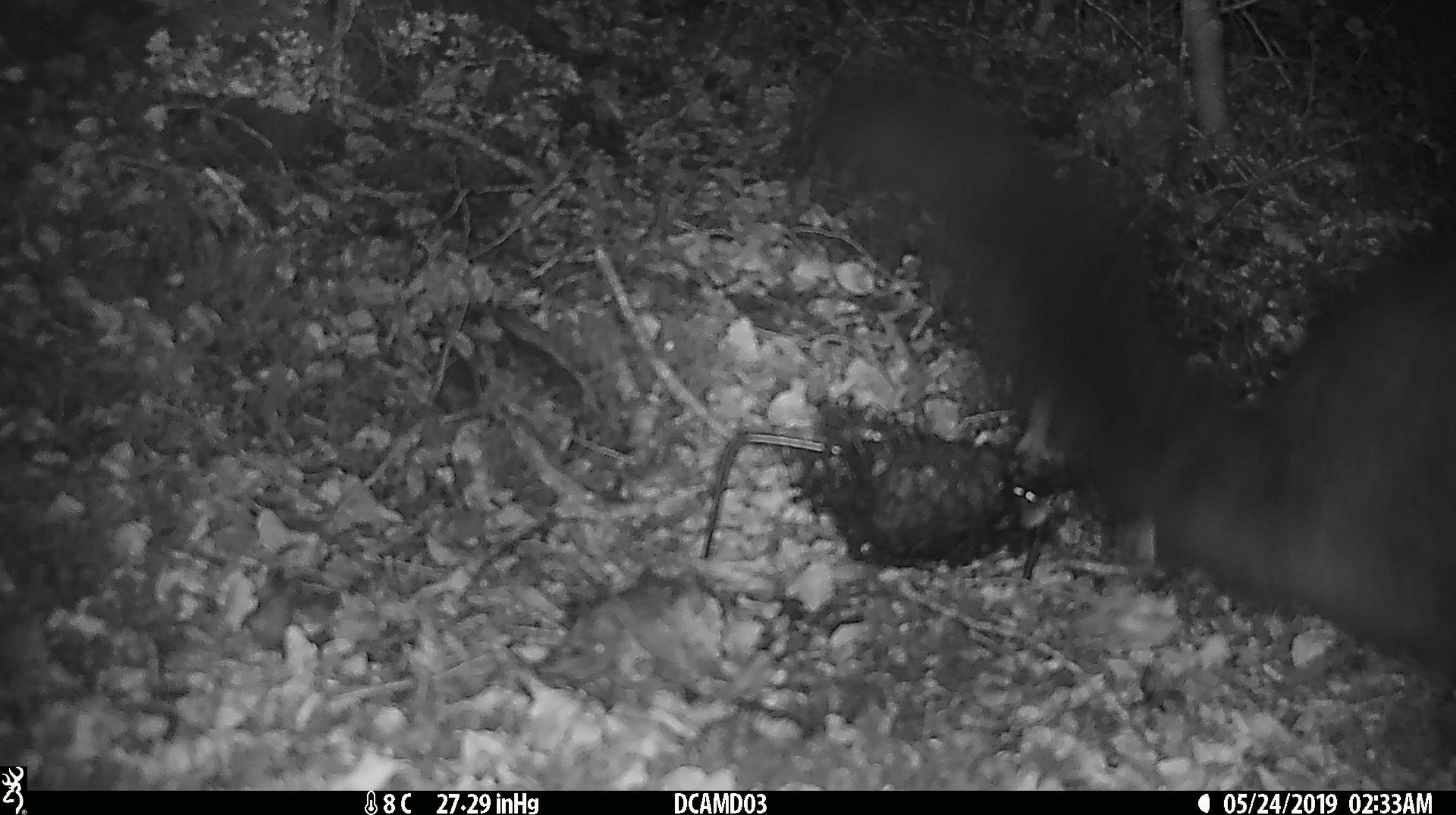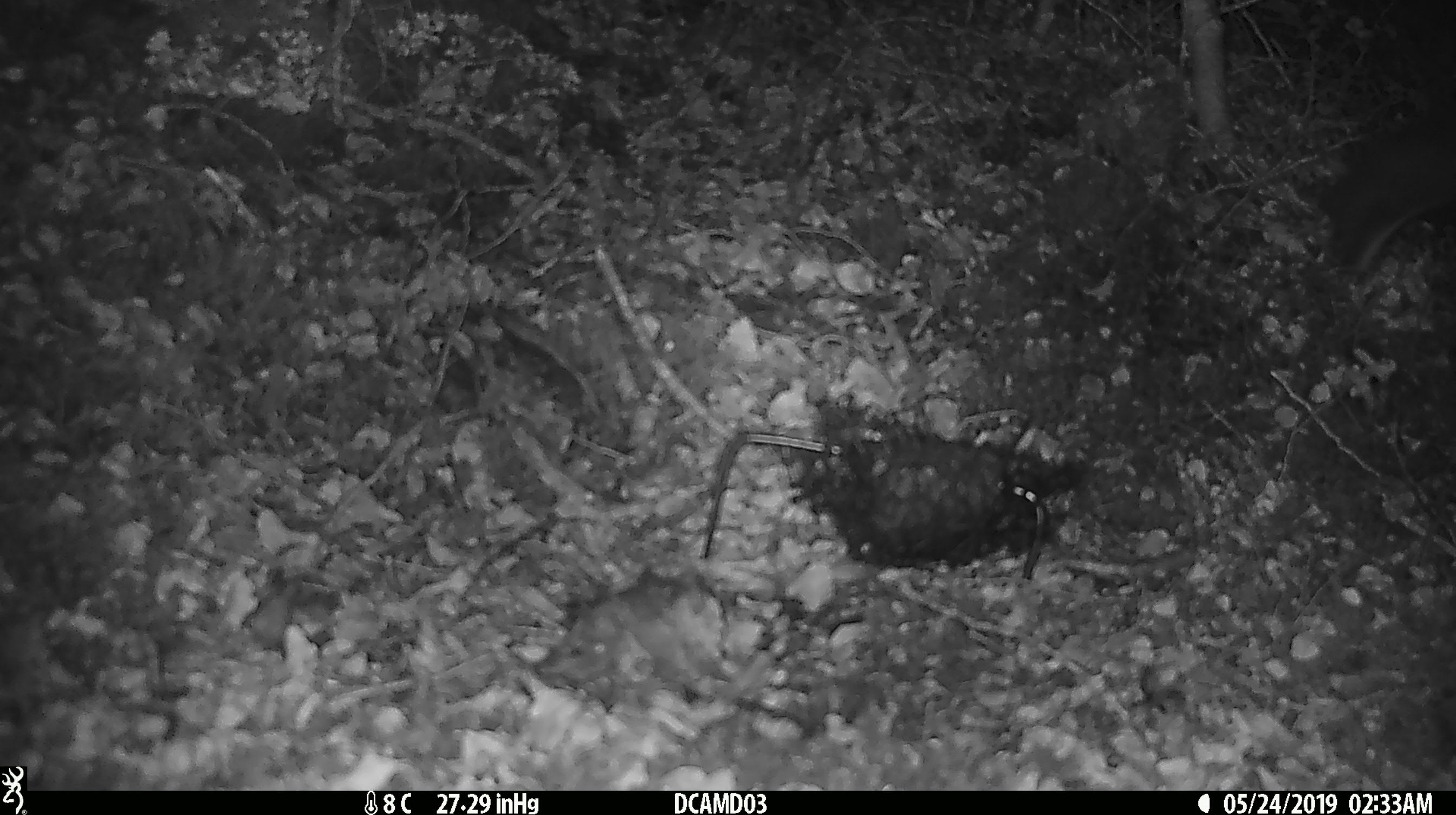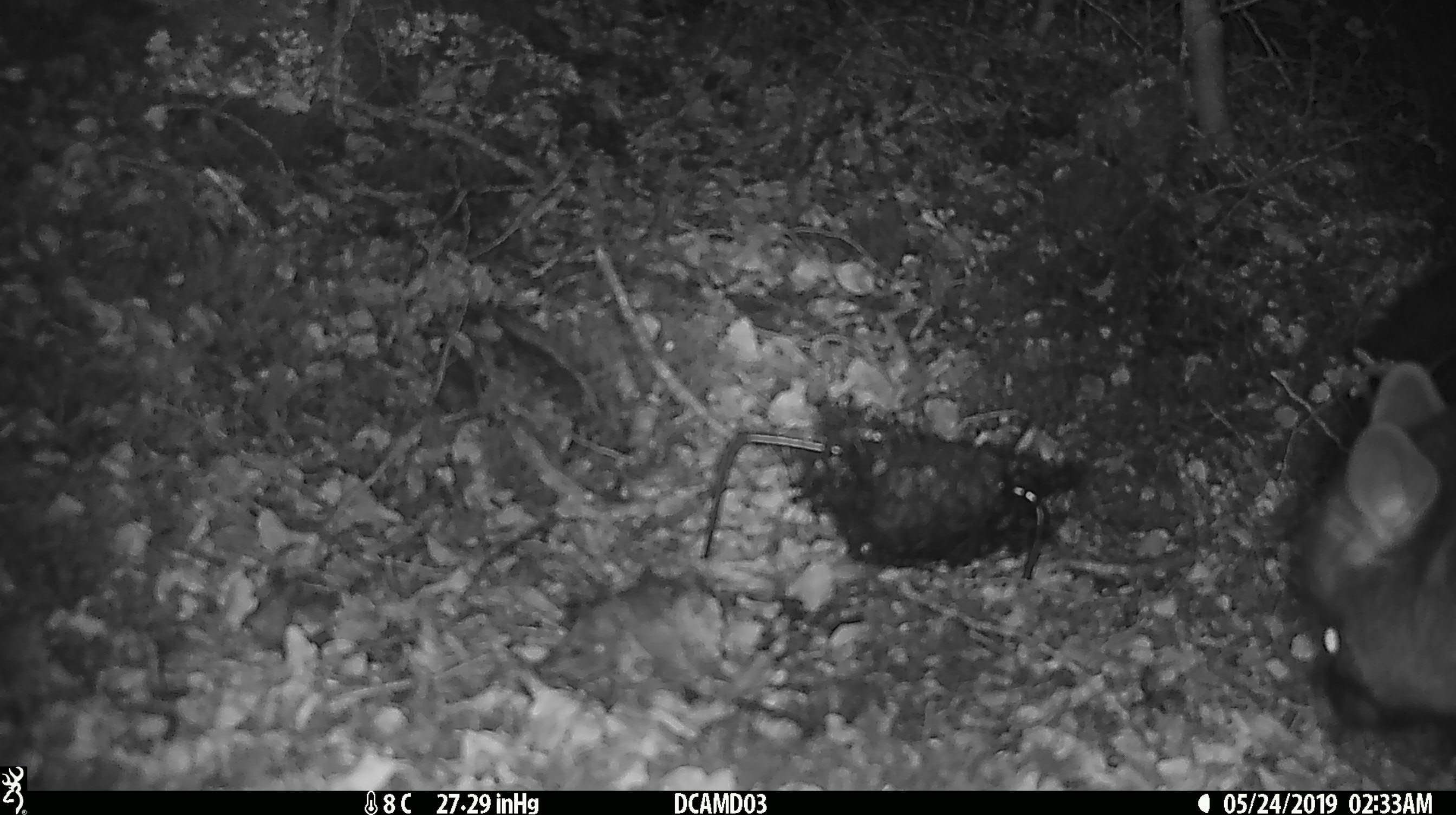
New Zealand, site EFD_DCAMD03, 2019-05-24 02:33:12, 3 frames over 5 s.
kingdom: Animalia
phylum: Chordata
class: Mammalia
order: Diprotodontia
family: Phalangeridae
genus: Trichosurus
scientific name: Trichosurus vulpecula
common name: common brushtail possum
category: possum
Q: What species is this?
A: Possum (common brushtail possum) (Trichosurus vulpecula).